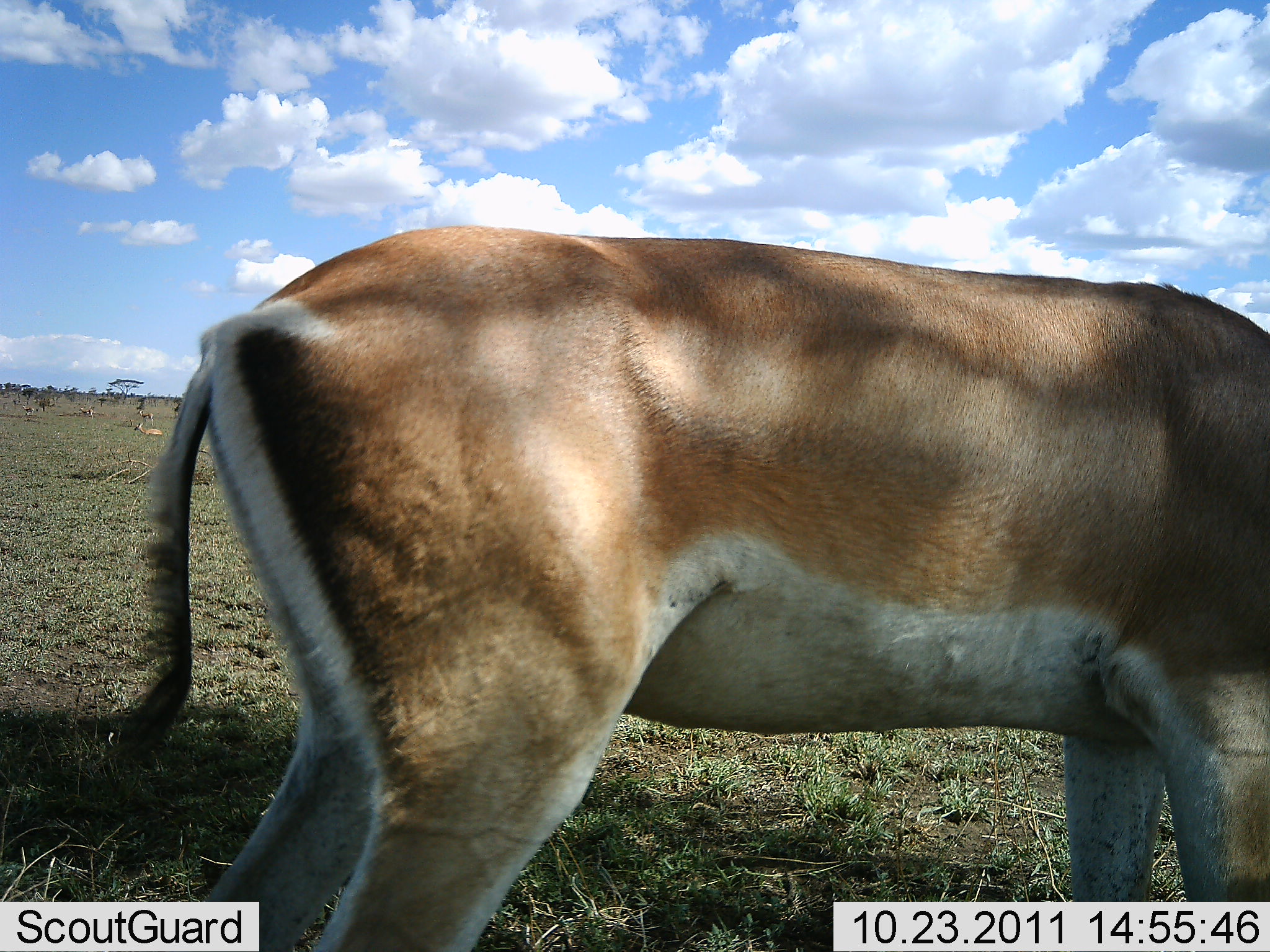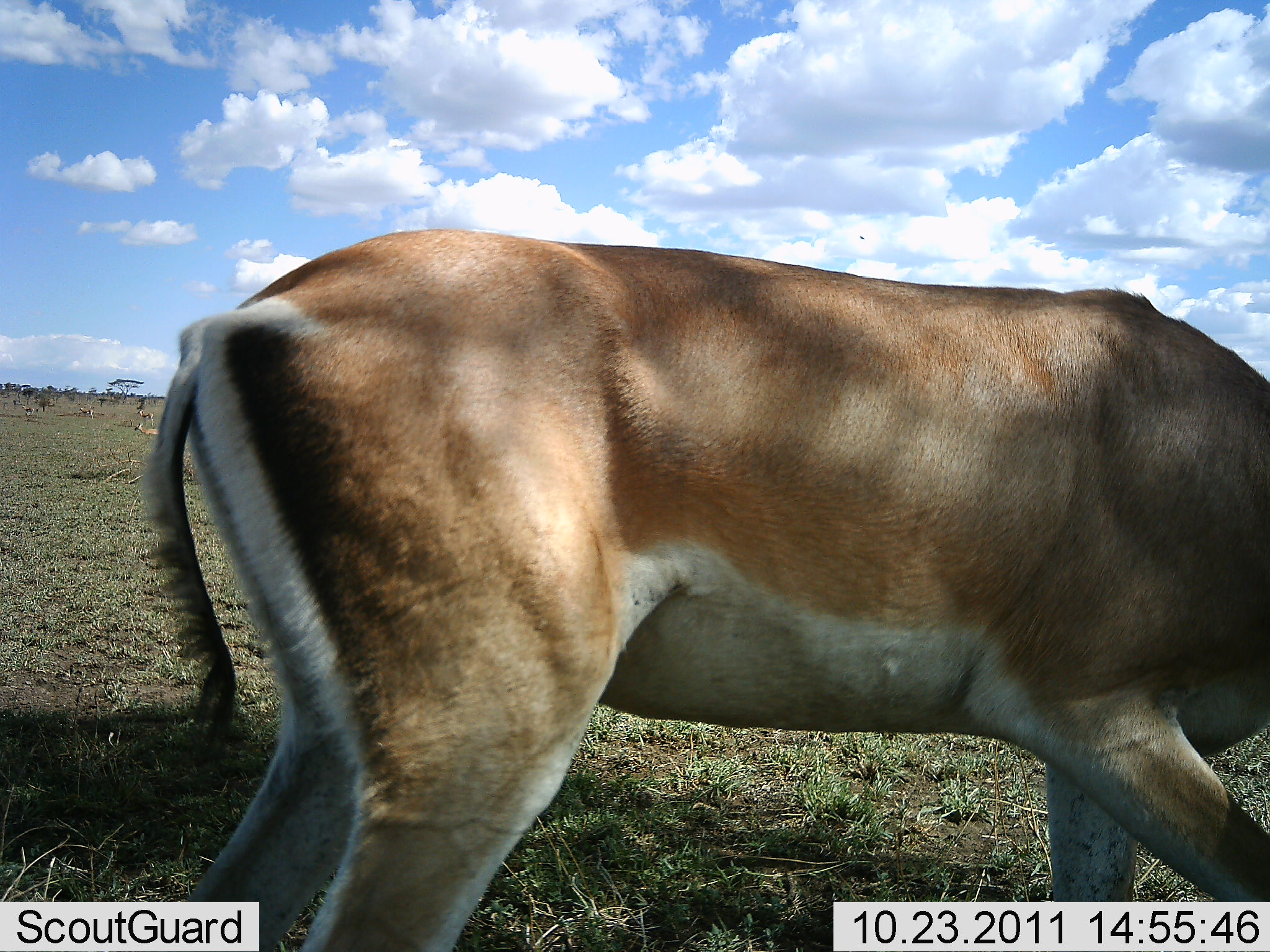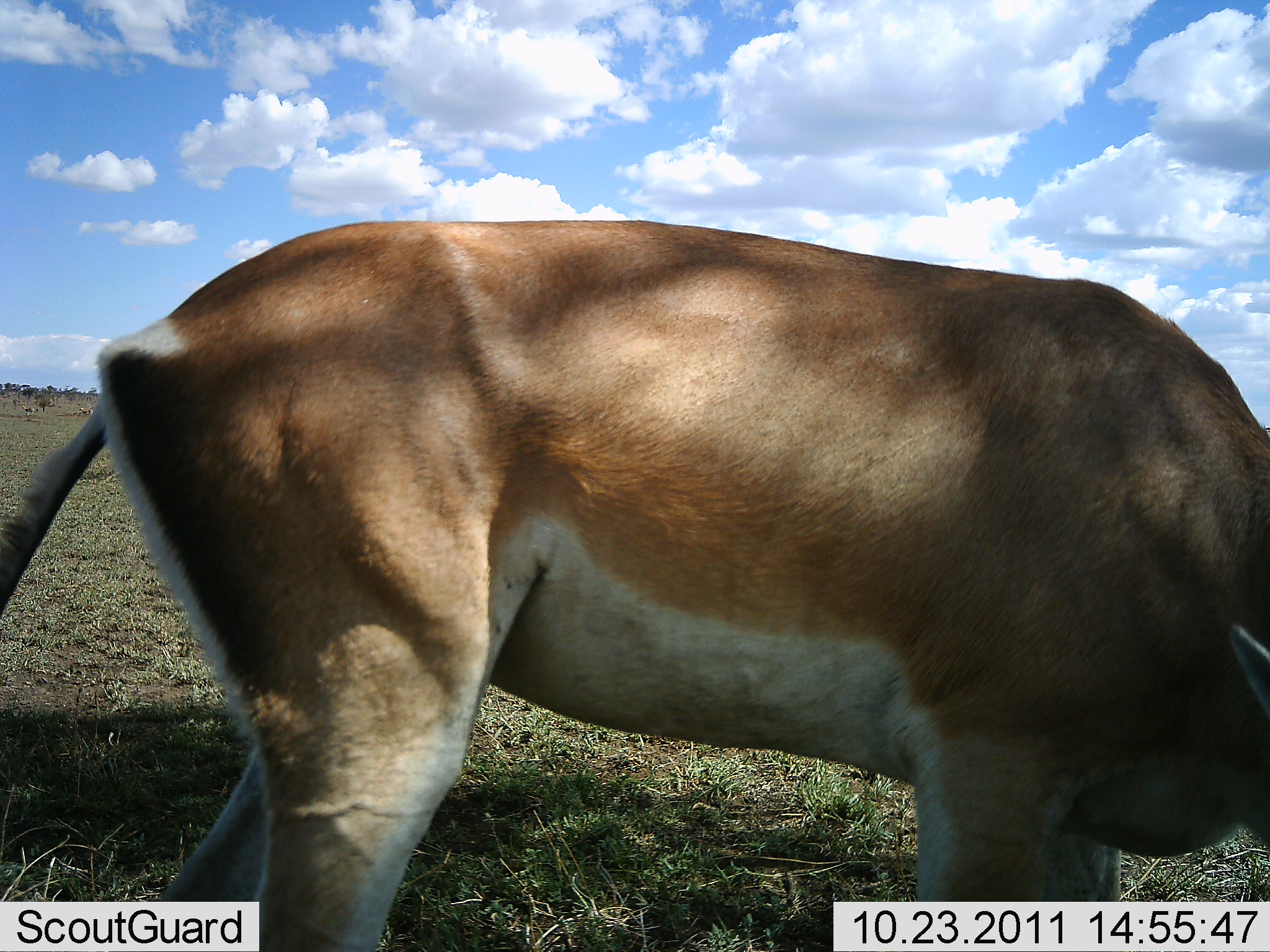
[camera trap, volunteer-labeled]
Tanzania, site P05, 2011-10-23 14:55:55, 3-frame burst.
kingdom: Animalia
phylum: Chordata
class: Mammalia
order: Artiodactyla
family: Bovidae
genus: Nanger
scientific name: Nanger granti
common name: grant's gazelle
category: gazellegrants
Gazellegrants (grant's gazelle) (Nanger granti), count 1. Behavior (volunteer vote fractions): standing 50%, resting 30%, moving 10%, interacting 0%. Young present (vote fraction): 0%. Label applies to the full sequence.